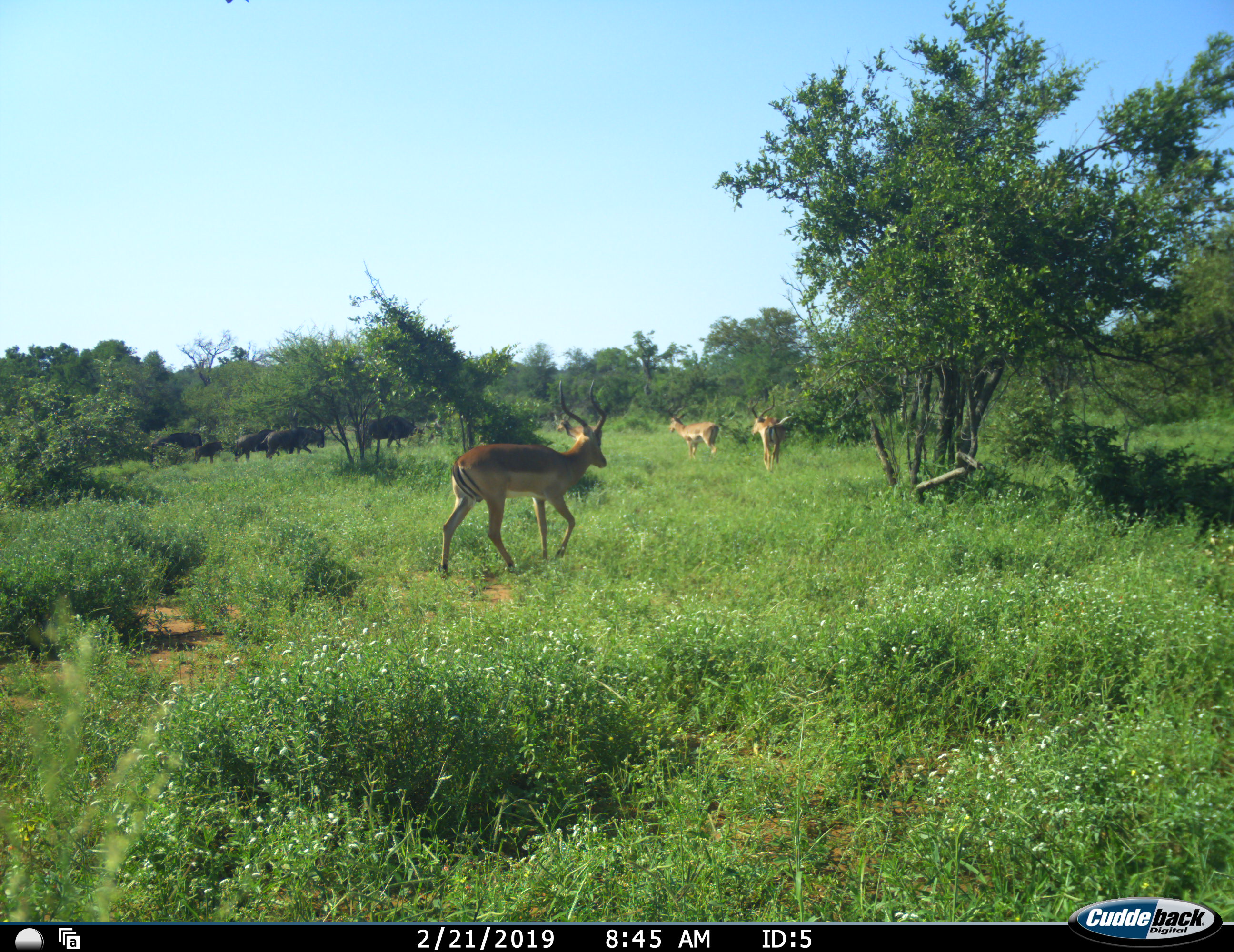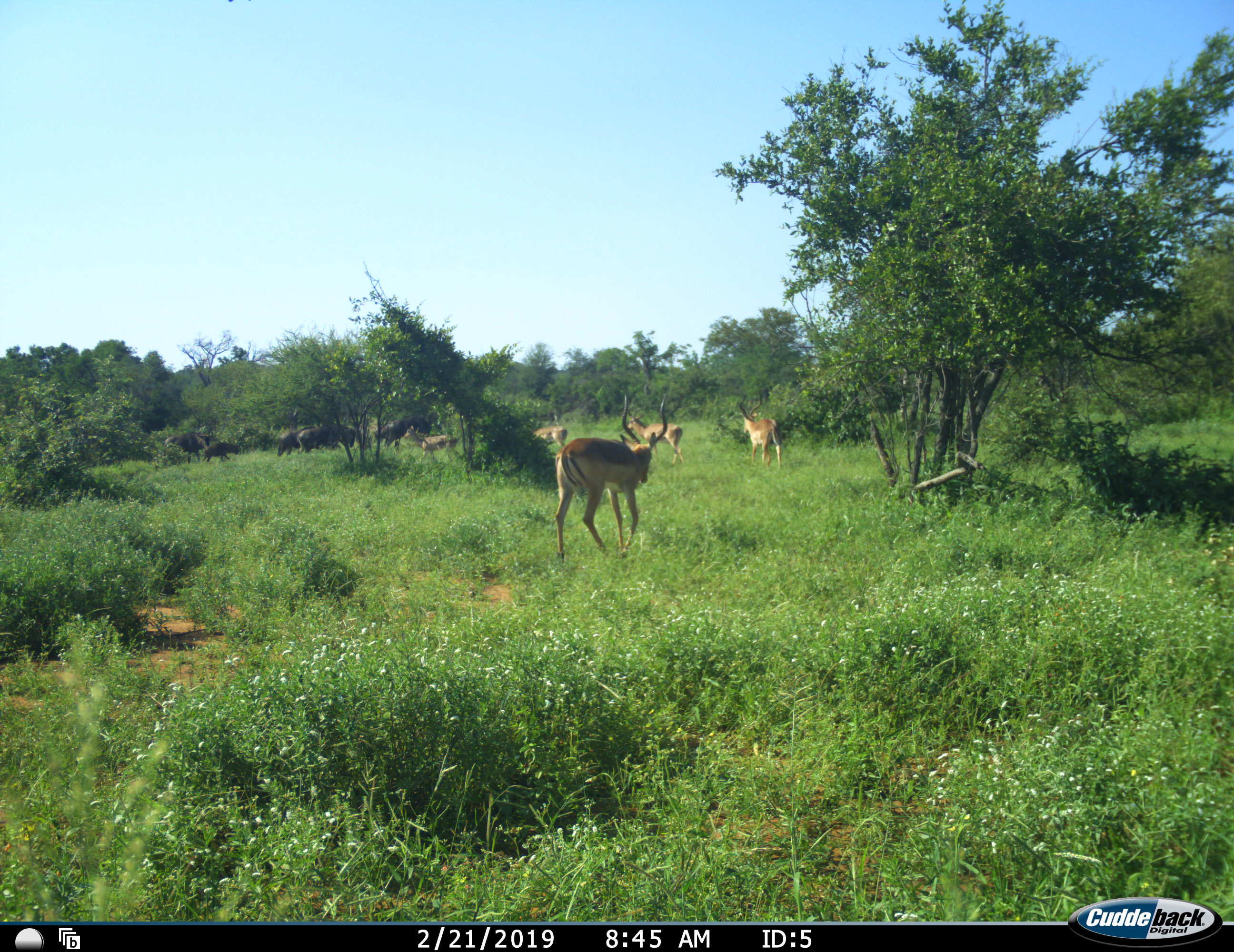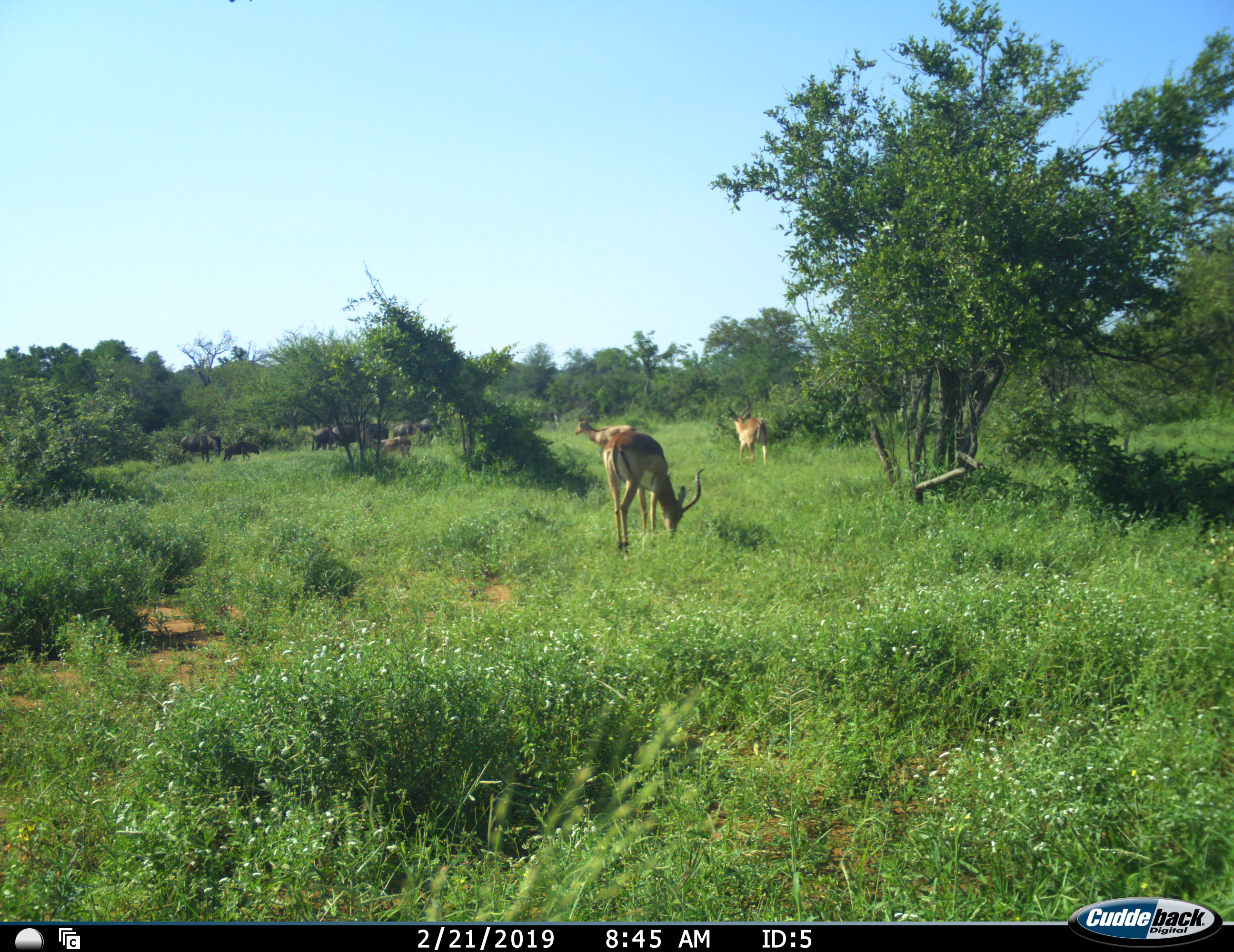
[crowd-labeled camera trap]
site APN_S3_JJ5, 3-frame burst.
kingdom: Animalia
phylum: Chordata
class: Mammalia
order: Artiodactyla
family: Bovidae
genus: Aepyceros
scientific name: Aepyceros melampus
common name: impala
Impala (Aepyceros melampus), count 5. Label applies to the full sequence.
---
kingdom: Animalia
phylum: Chordata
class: Mammalia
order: Artiodactyla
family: Bovidae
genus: Connochaetes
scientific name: Connochaetes taurinus taurinus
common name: blue wildebeest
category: wildebeestblue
Wildebeestblue (blue wildebeest) (Connochaetes taurinus taurinus), count 6. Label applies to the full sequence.